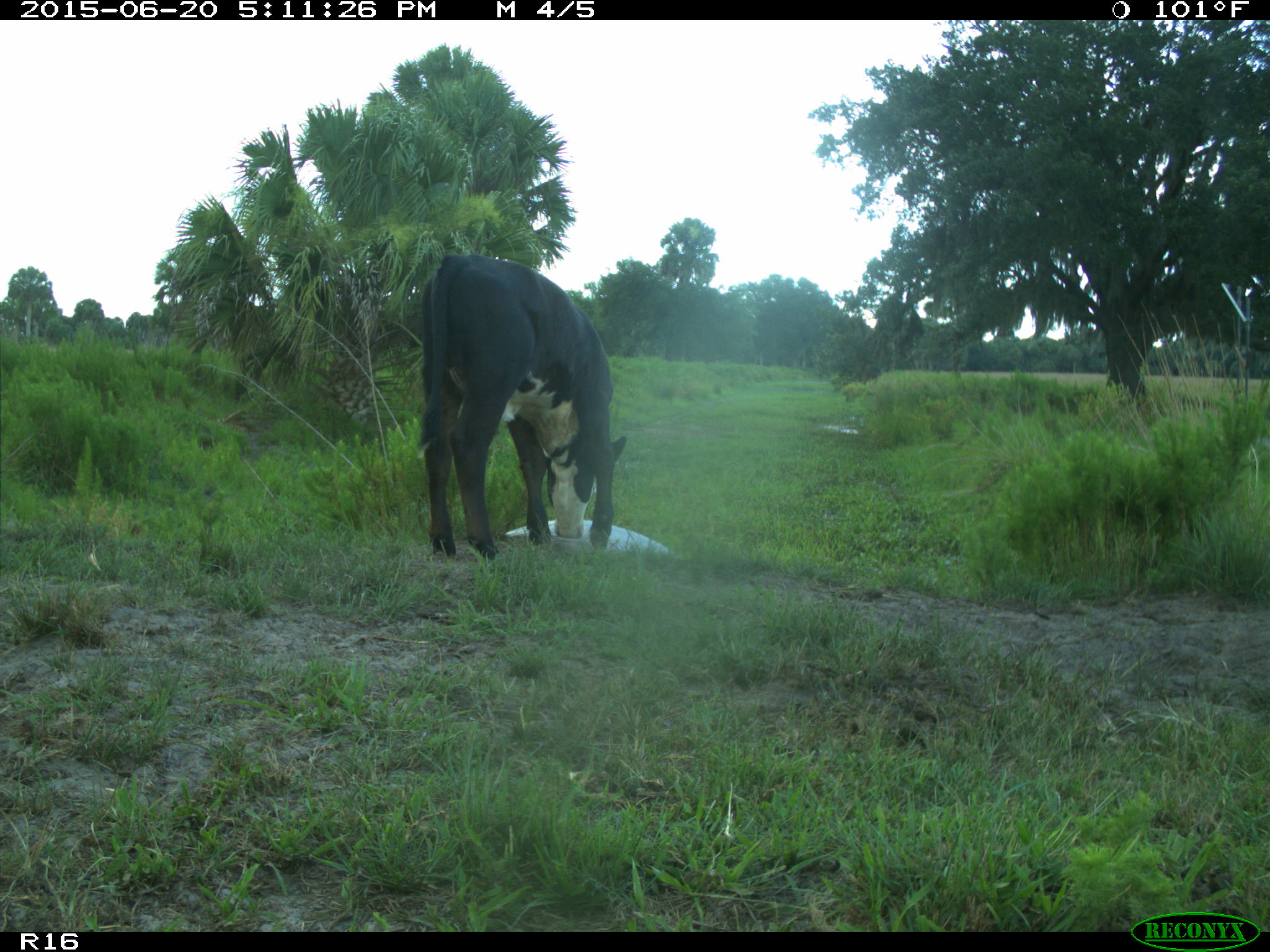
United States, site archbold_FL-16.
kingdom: Animalia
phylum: Chordata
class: Mammalia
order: Artiodactyla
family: Bovidae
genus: Bos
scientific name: Bos taurus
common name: domestic cow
Bos taurus (domestic cow).